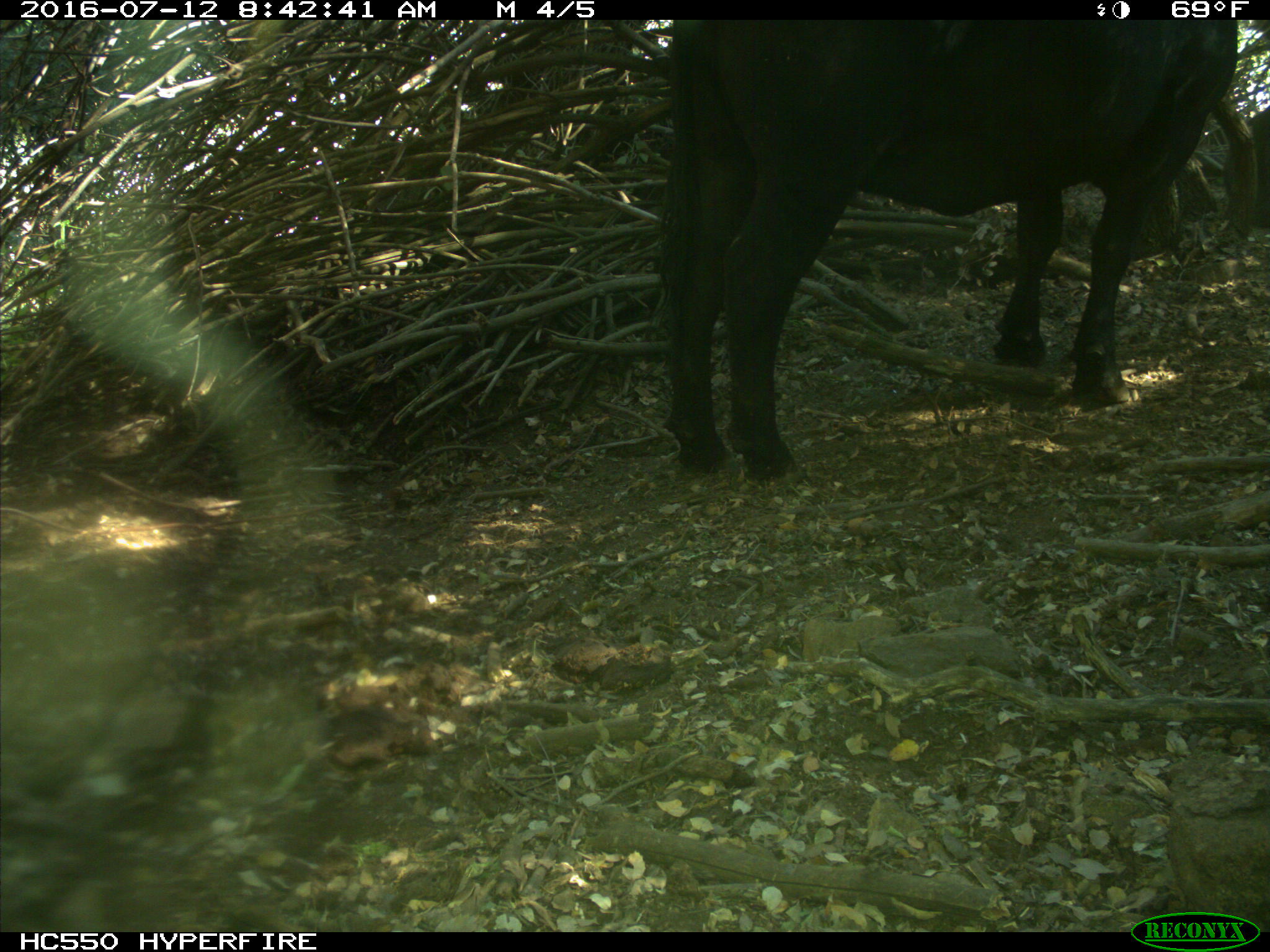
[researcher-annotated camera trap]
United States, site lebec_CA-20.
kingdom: Animalia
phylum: Chordata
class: Mammalia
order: Artiodactyla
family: Bovidae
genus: Bos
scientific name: Bos taurus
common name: domestic cow